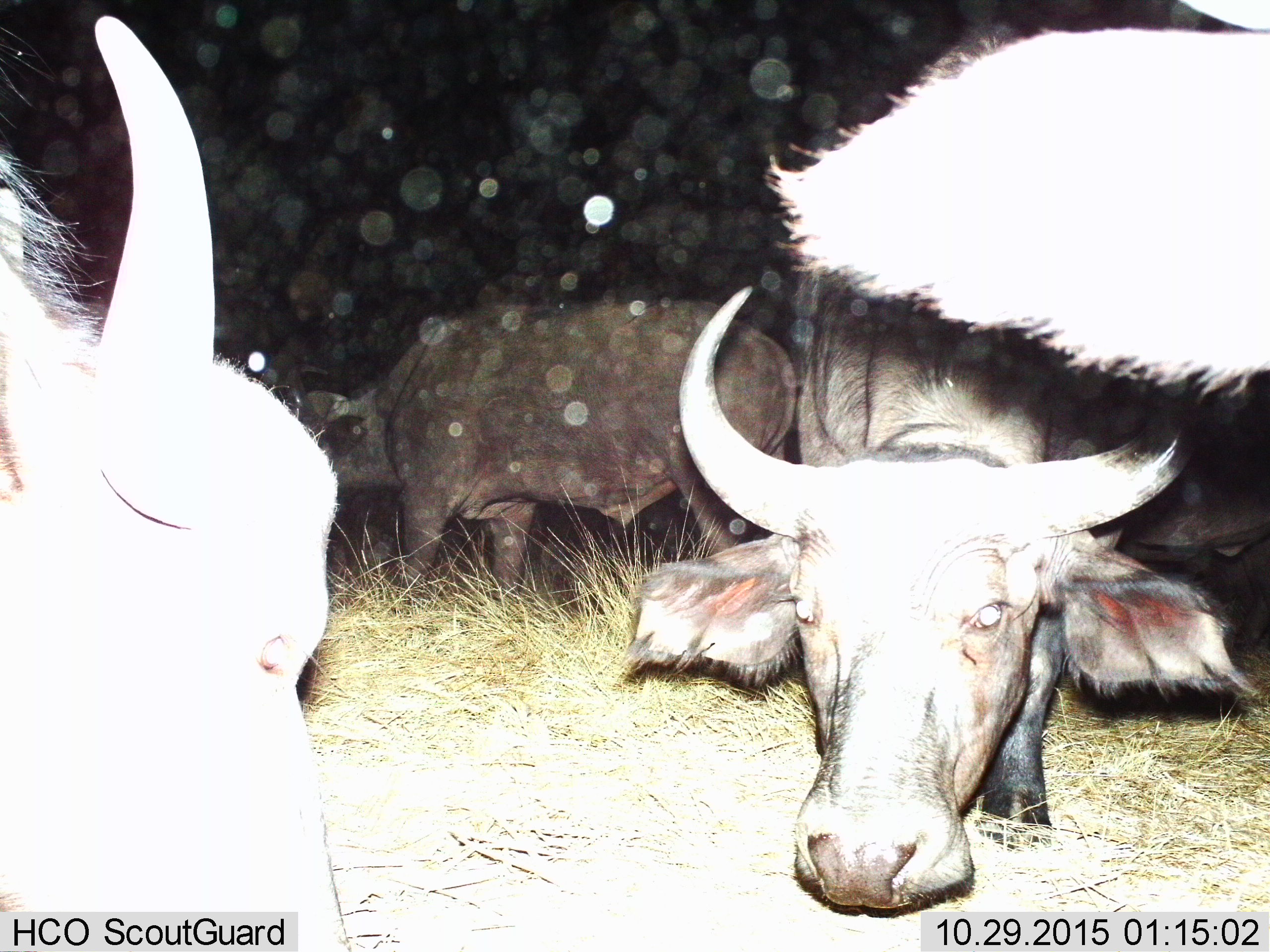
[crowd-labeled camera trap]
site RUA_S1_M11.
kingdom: Animalia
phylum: Chordata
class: Mammalia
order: Artiodactyla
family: Bovidae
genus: Syncerus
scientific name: Syncerus caffer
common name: african buffalo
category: buffalo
Buffalo (african buffalo) (Syncerus caffer), count 4. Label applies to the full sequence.